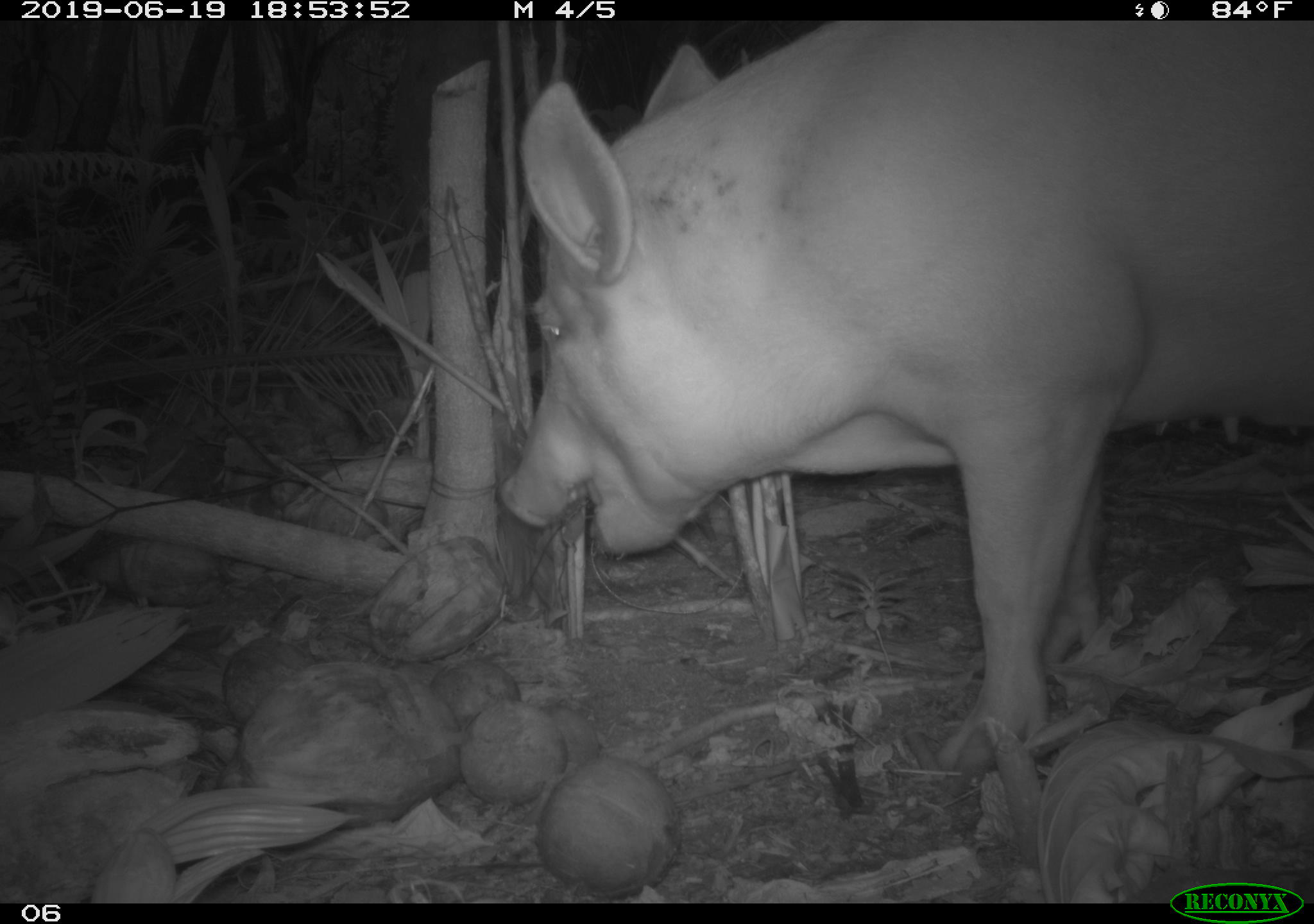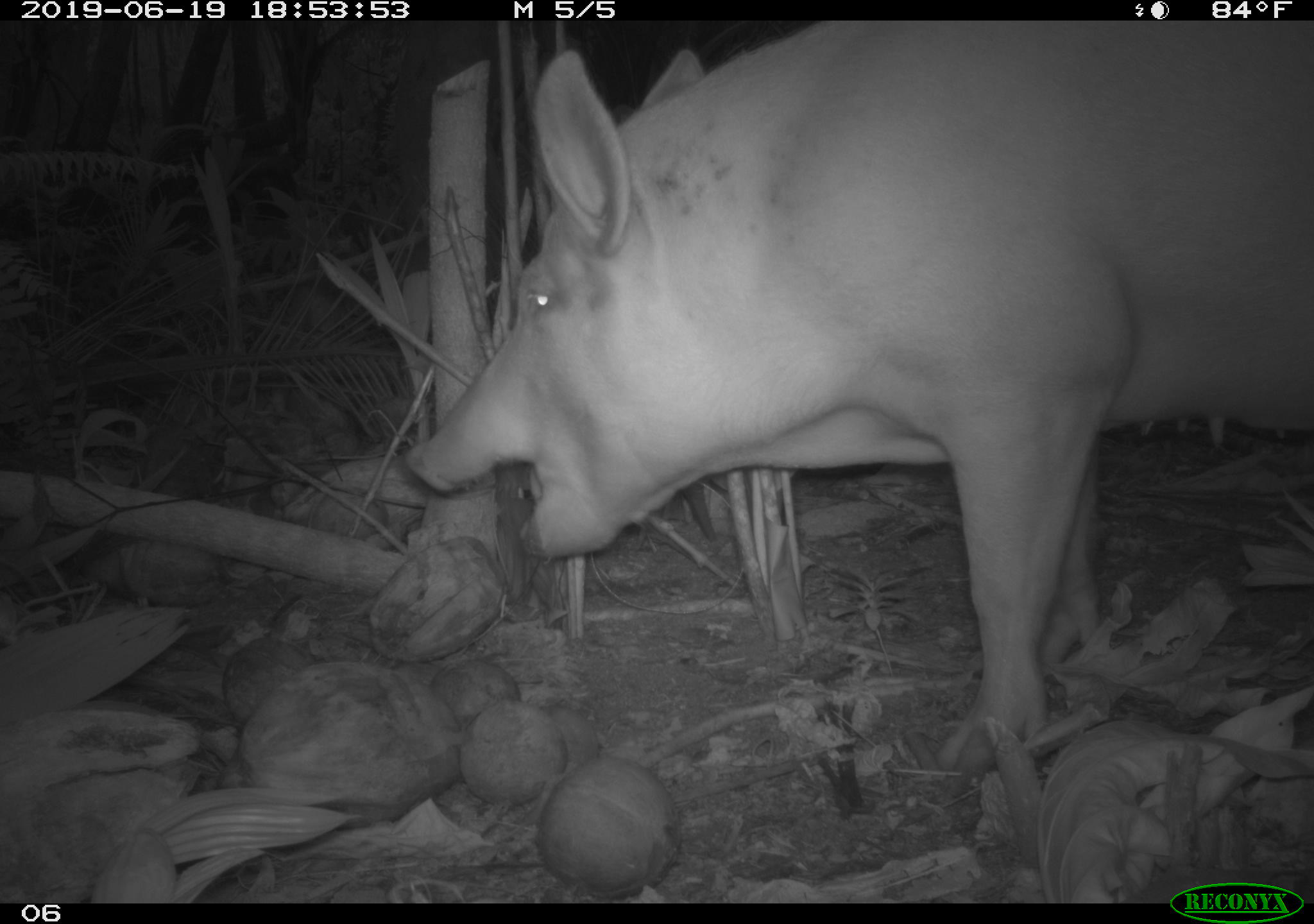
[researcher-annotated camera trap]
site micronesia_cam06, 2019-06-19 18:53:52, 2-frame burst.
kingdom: Animalia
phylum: Chordata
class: Mammalia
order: Artiodactyla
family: Suidae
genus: Sus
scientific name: Sus scrofa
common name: pig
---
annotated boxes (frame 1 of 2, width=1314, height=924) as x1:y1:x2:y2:
pig: 490:19:1310:792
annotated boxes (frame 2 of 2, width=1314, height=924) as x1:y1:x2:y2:
pig: 395:16:1308:787